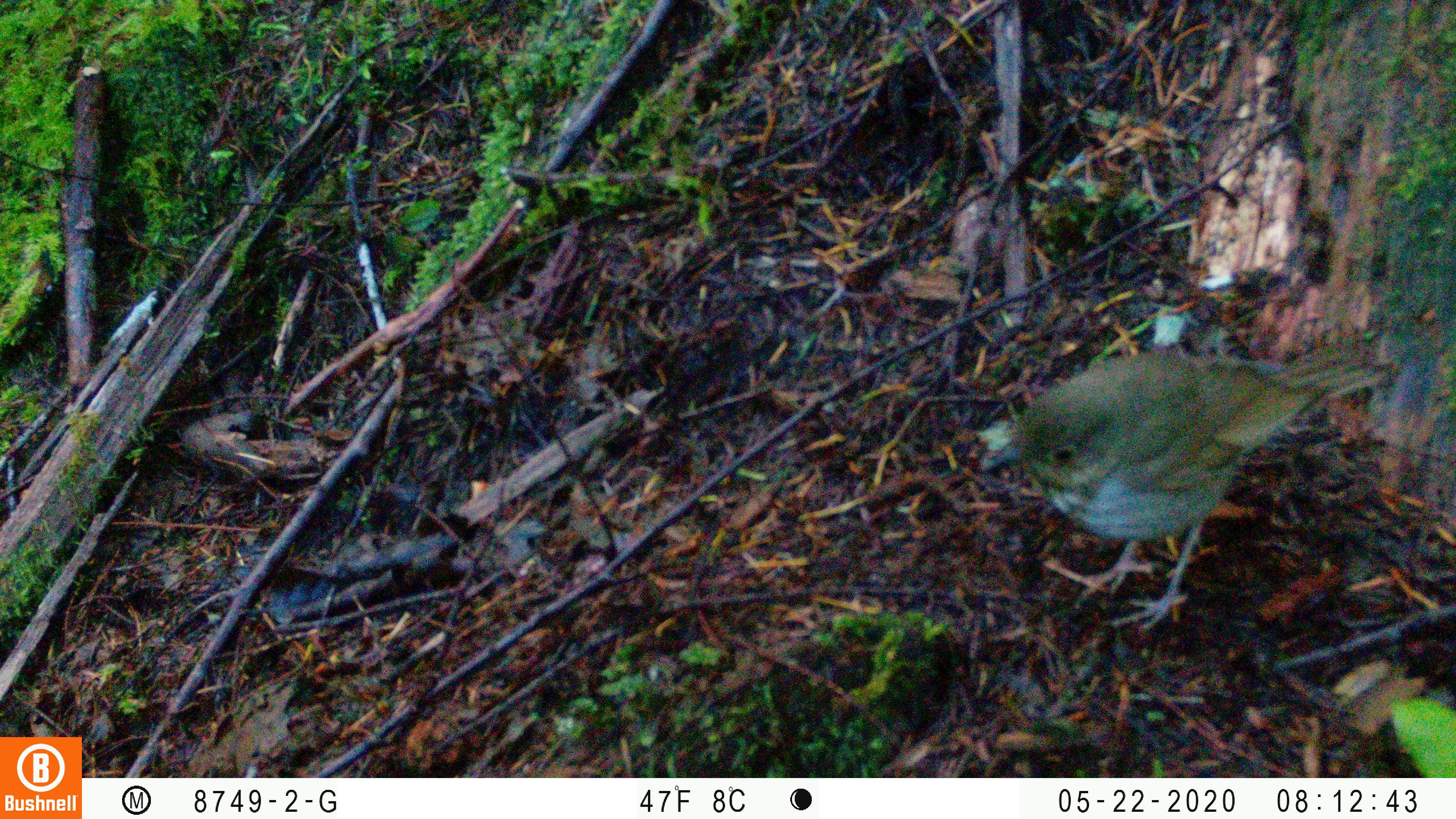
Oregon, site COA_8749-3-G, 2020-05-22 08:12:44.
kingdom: Animalia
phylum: Chordata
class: Aves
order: Passeriformes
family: Turdidae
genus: Catharus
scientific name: Catharus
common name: brown thrushes and nightingale-thrushes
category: catharus species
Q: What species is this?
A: Catharus species (brown thrushes and nightingale-thrushes) (Catharus).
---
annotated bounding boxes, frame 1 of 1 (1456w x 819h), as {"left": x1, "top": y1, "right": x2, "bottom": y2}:
catharus species: {"left": 972, "top": 325, "right": 1410, "bottom": 638}